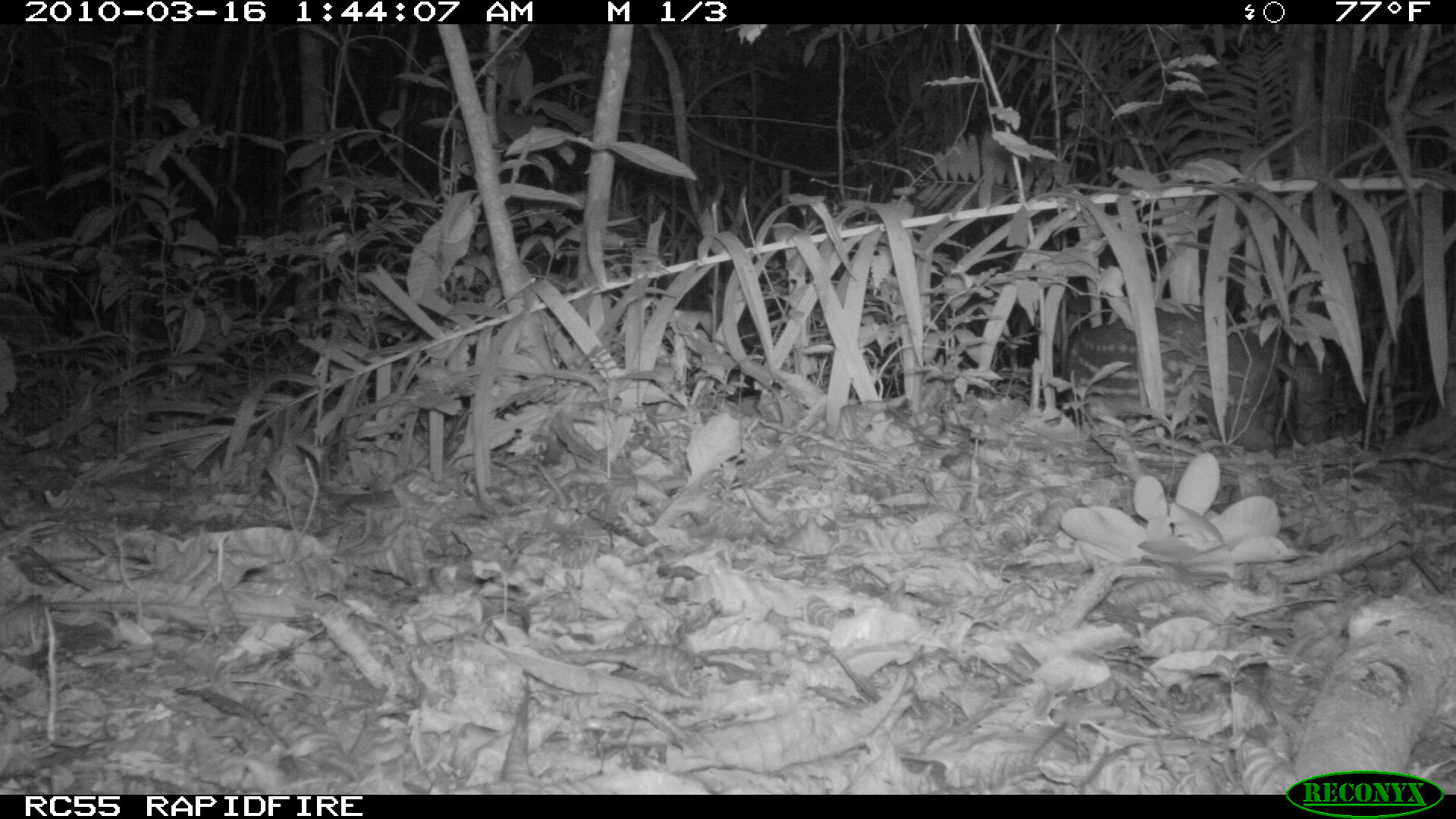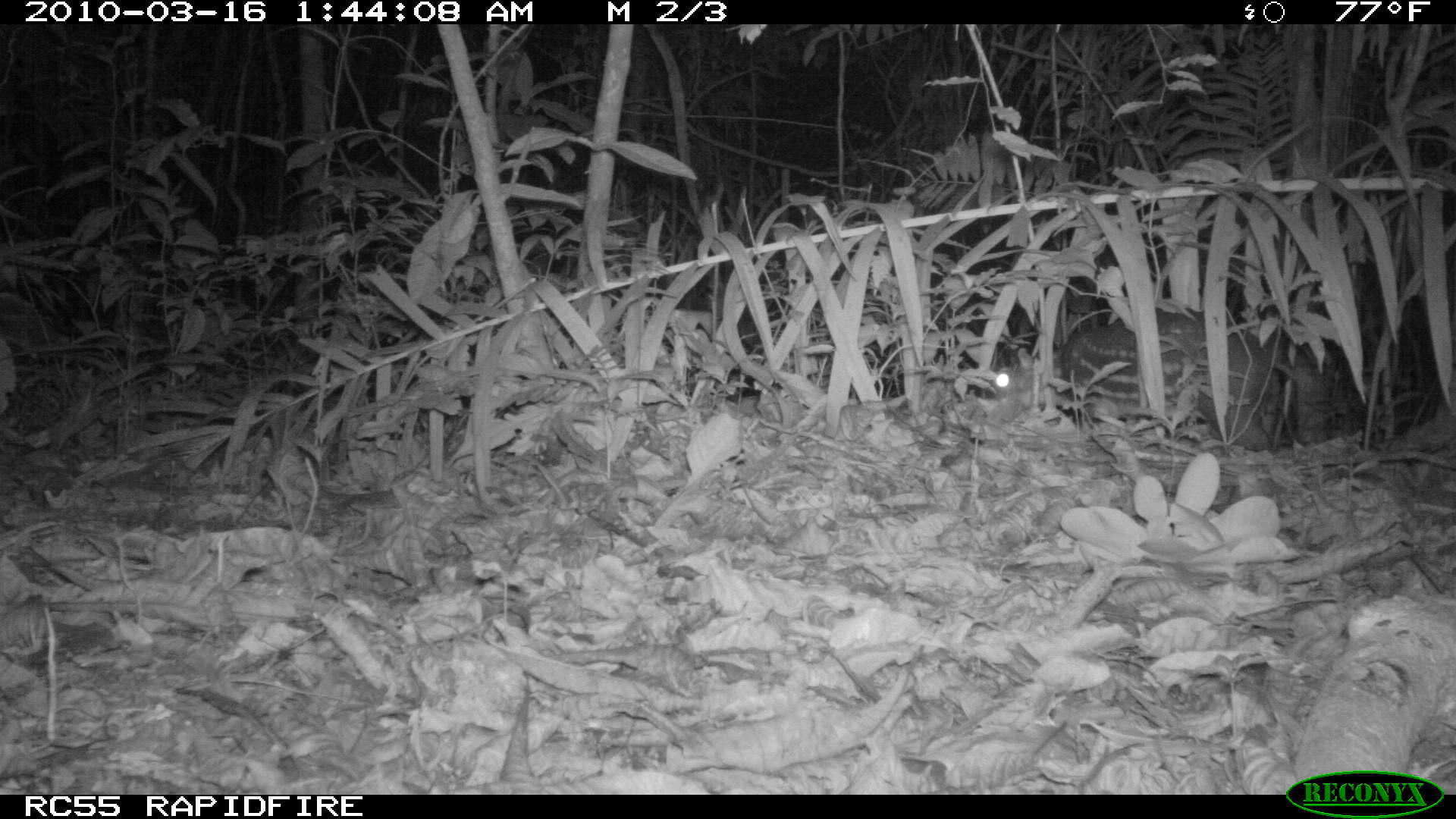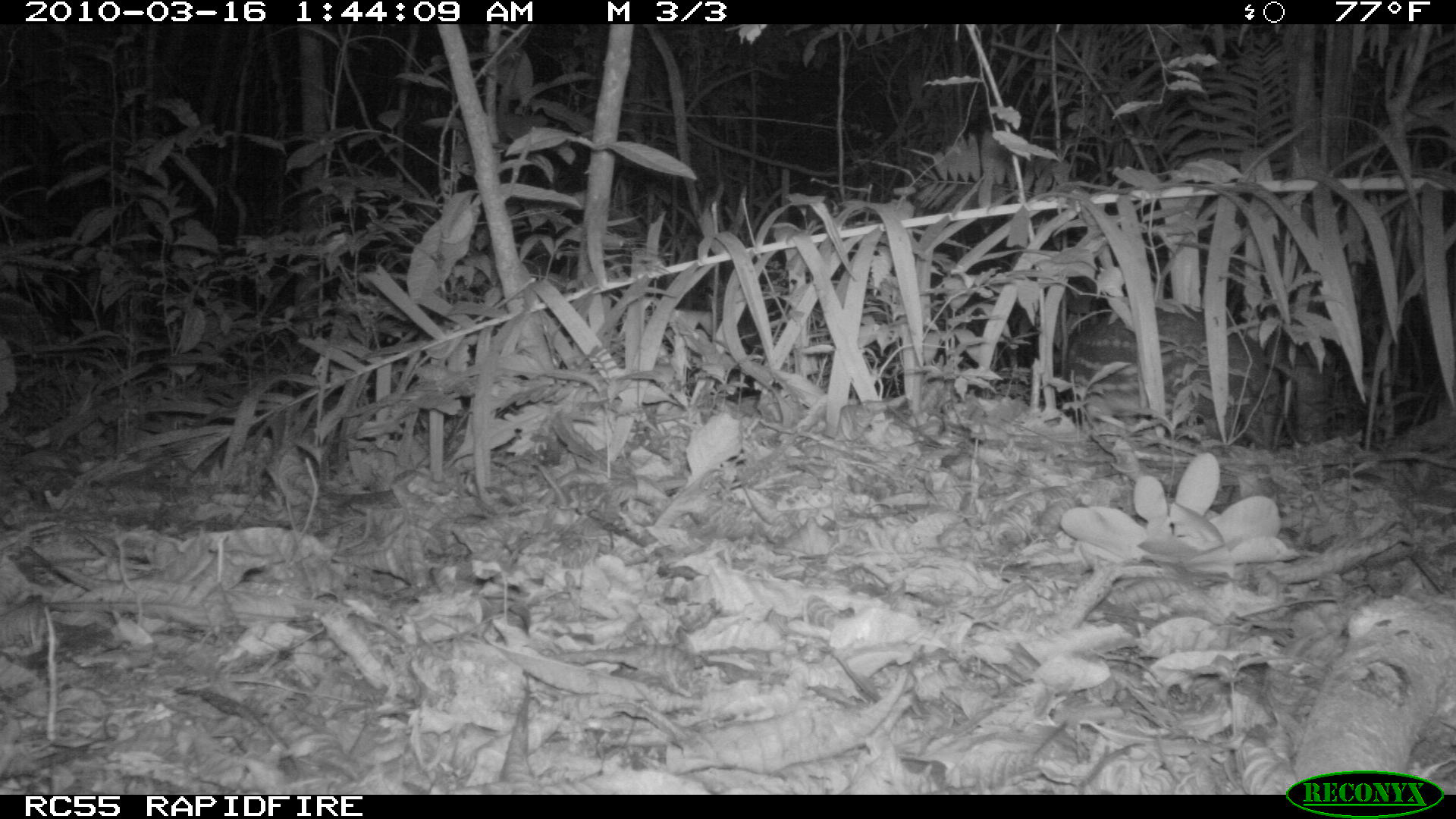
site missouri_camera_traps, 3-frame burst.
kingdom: Animalia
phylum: Chordata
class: Mammalia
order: Rodentia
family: Cuniculidae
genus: Cuniculus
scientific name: Cuniculus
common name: paca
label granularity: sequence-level